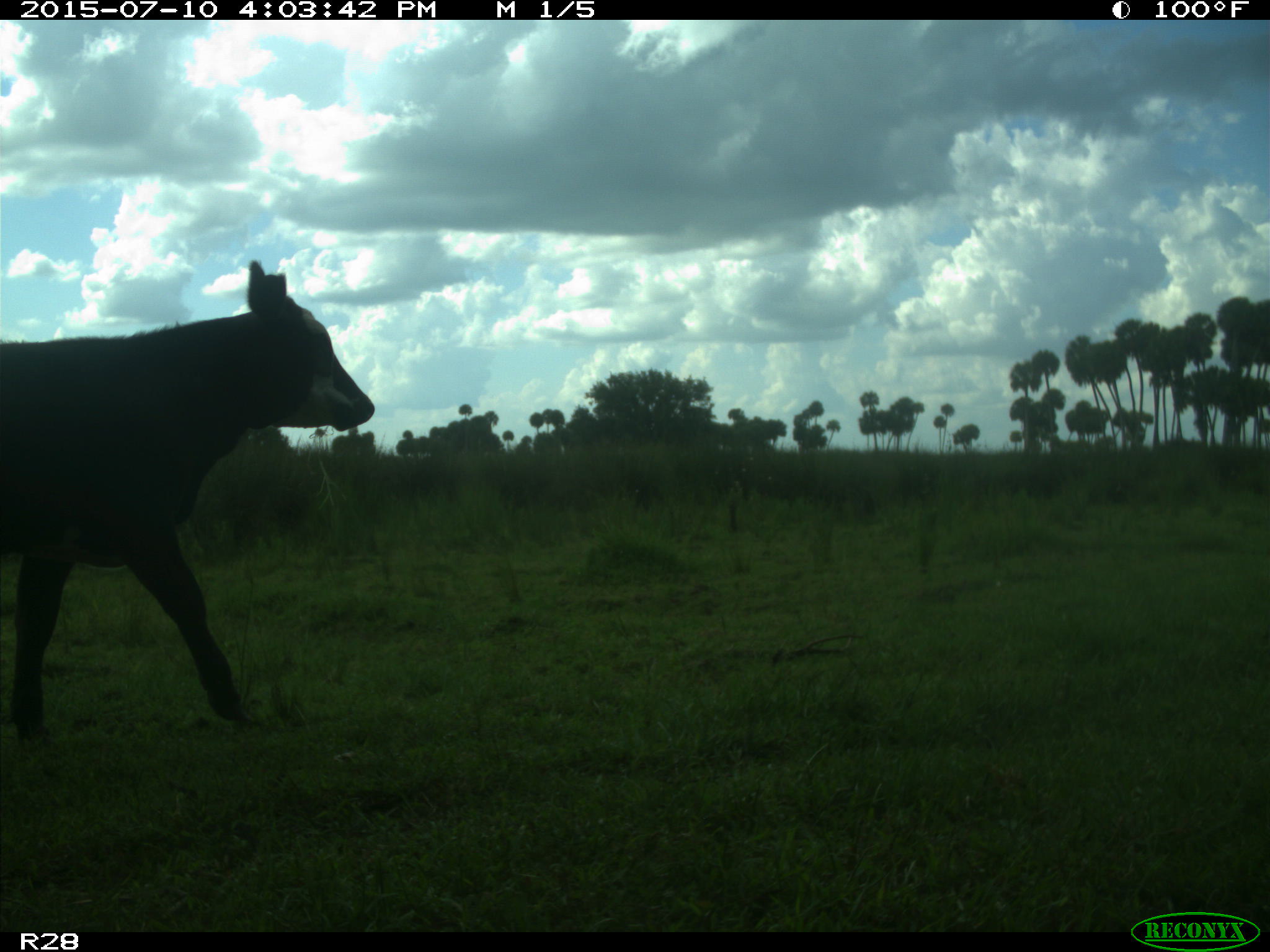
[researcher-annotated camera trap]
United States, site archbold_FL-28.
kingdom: Animalia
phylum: Chordata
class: Mammalia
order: Artiodactyla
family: Bovidae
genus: Bos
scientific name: Bos taurus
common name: domestic cow